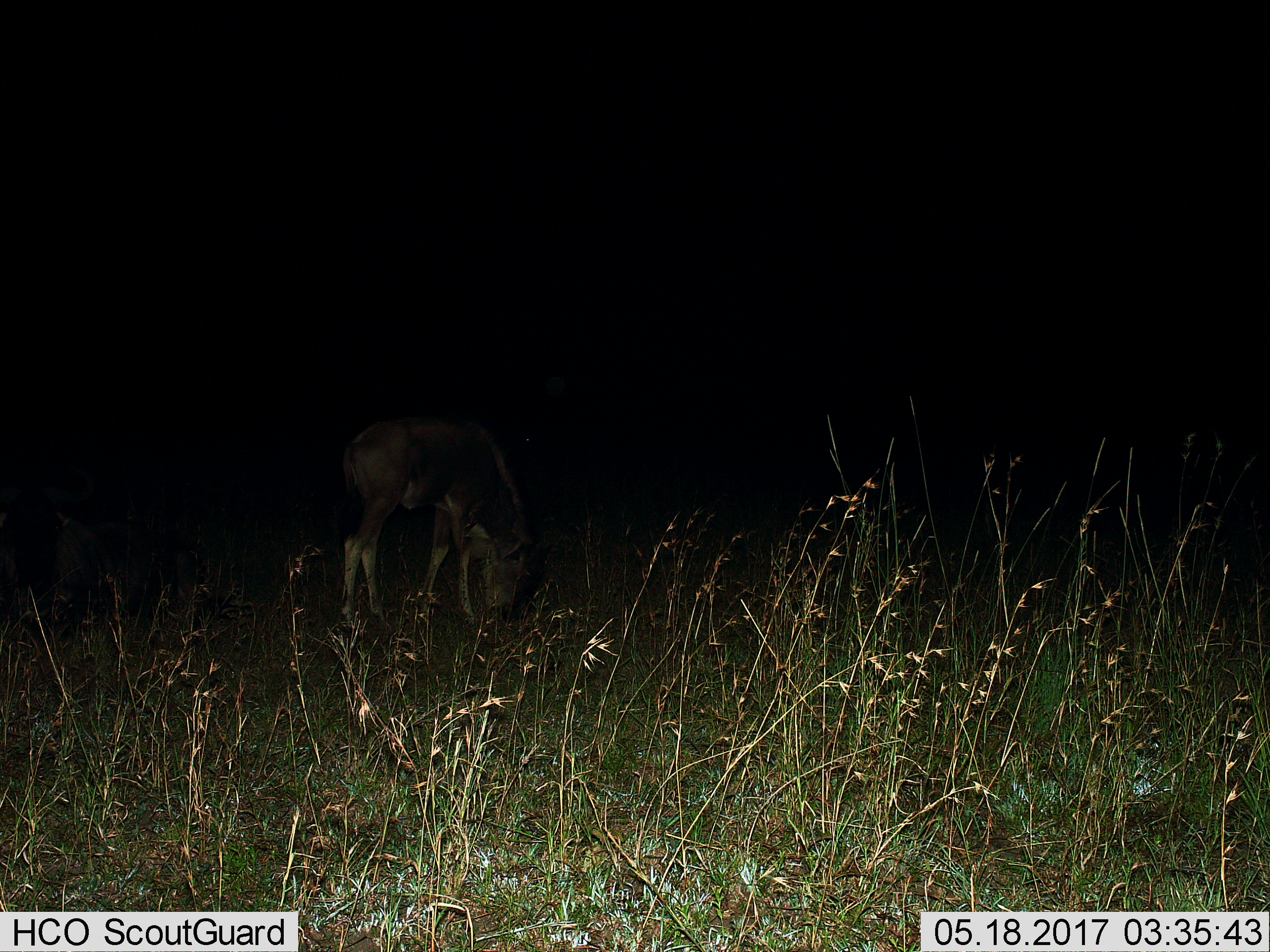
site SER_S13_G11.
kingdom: Animalia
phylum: Chordata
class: Mammalia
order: Artiodactyla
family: Bovidae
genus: Connochaetes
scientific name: Connochaetes taurinus taurinus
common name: blue wildebeest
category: wildebeestblue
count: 1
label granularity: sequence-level